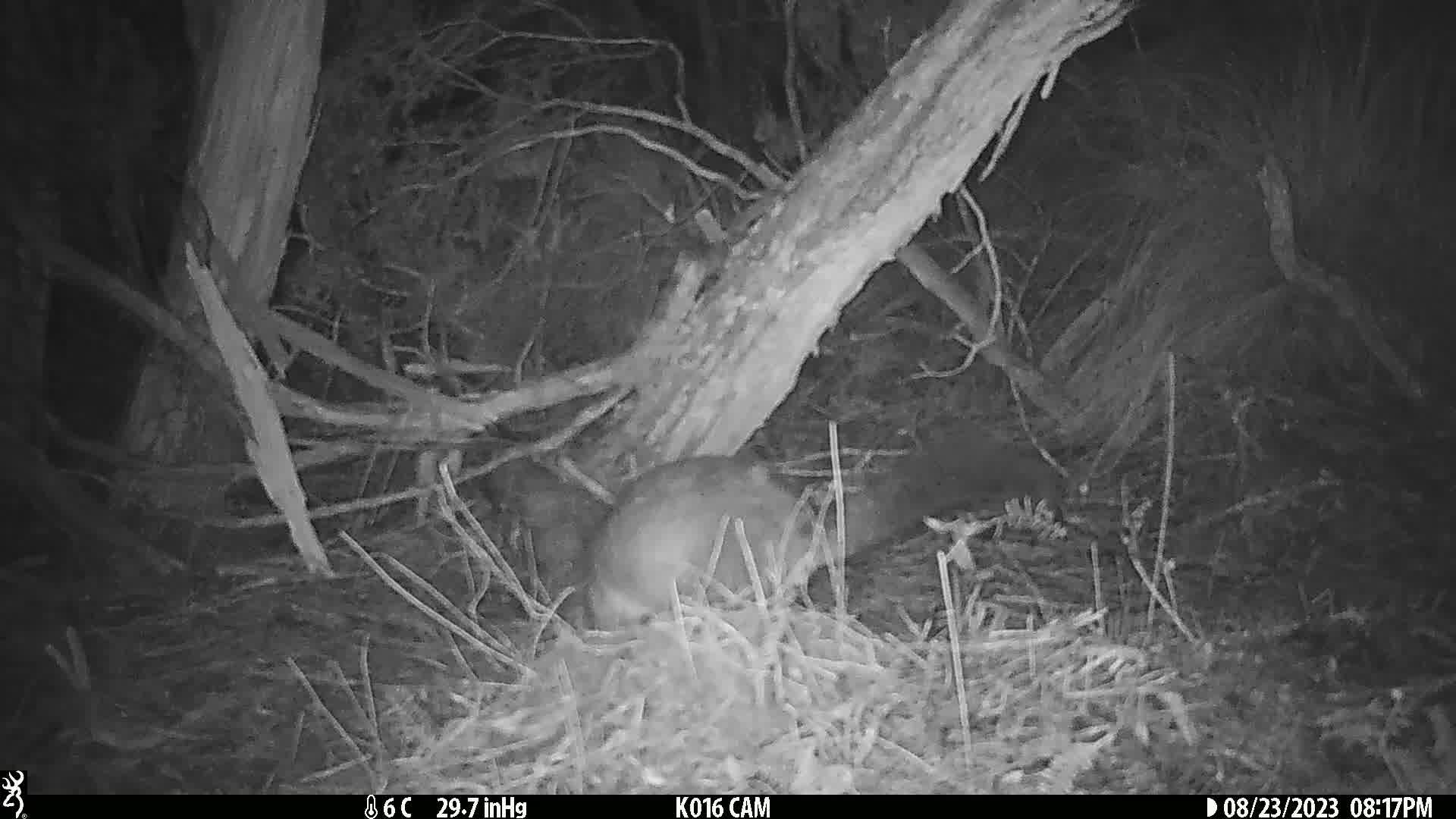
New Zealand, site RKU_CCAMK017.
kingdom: Animalia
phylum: Chordata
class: Mammalia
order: Diprotodontia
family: Phalangeridae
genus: Trichosurus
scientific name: Trichosurus vulpecula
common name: common brushtail possum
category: possum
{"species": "possum (common brushtail possum) (Trichosurus vulpecula)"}